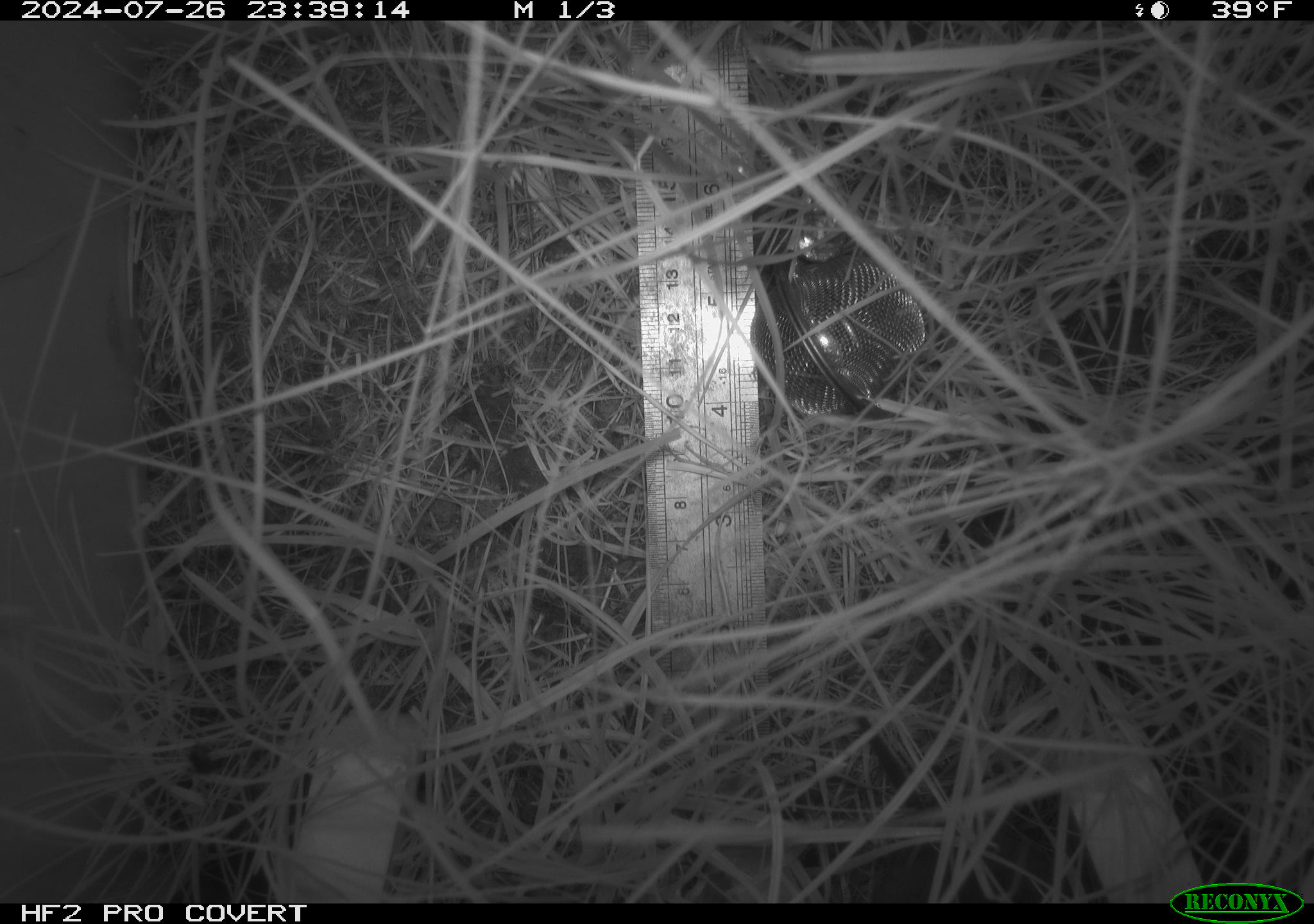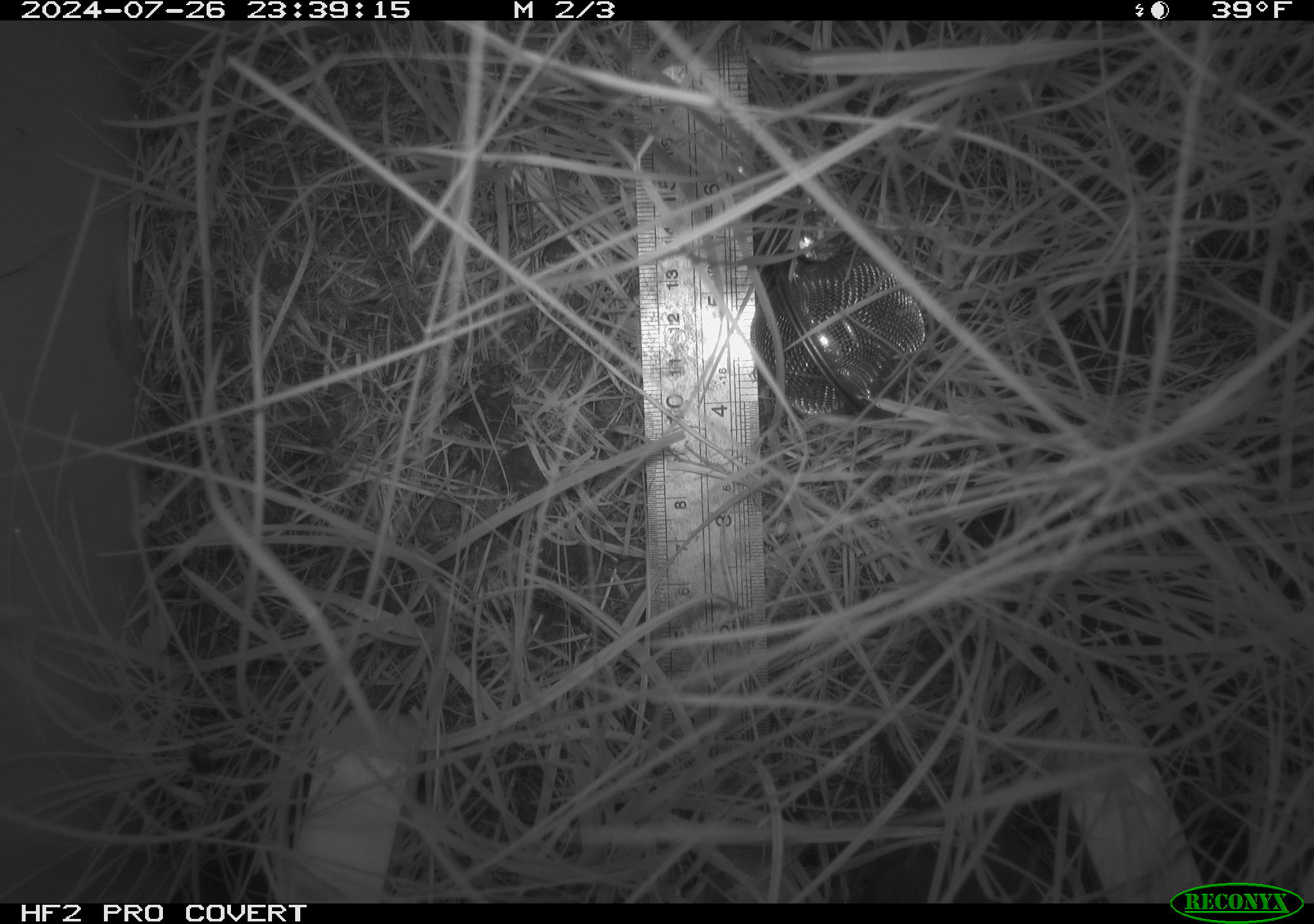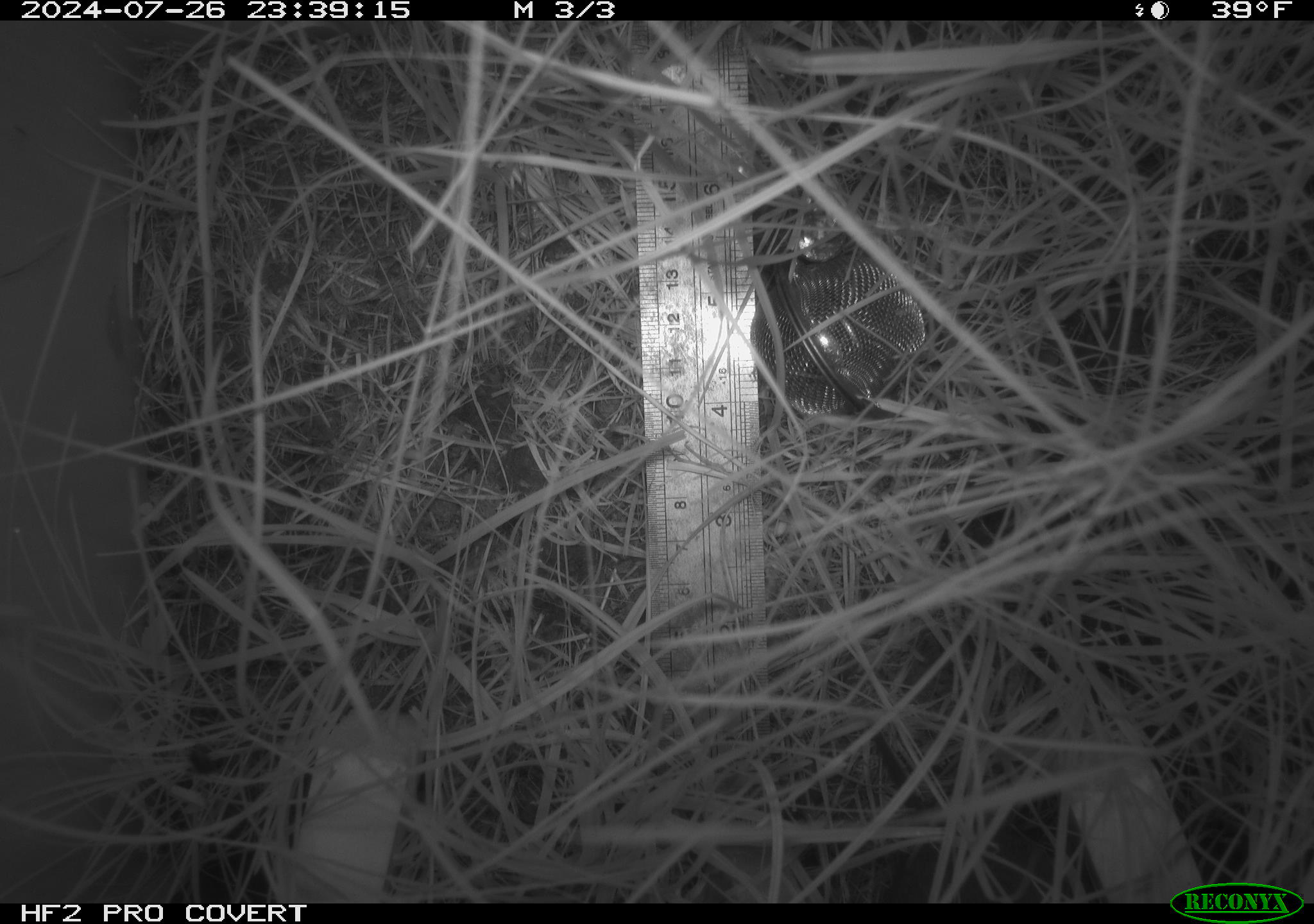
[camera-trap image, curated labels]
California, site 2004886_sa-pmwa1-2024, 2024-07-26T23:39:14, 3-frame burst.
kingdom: Animalia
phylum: Chordata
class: Mammalia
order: Rodentia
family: Cricetidae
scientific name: Arvicolinae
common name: voles, lemmings, and muskrats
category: arvicolinae subfamily